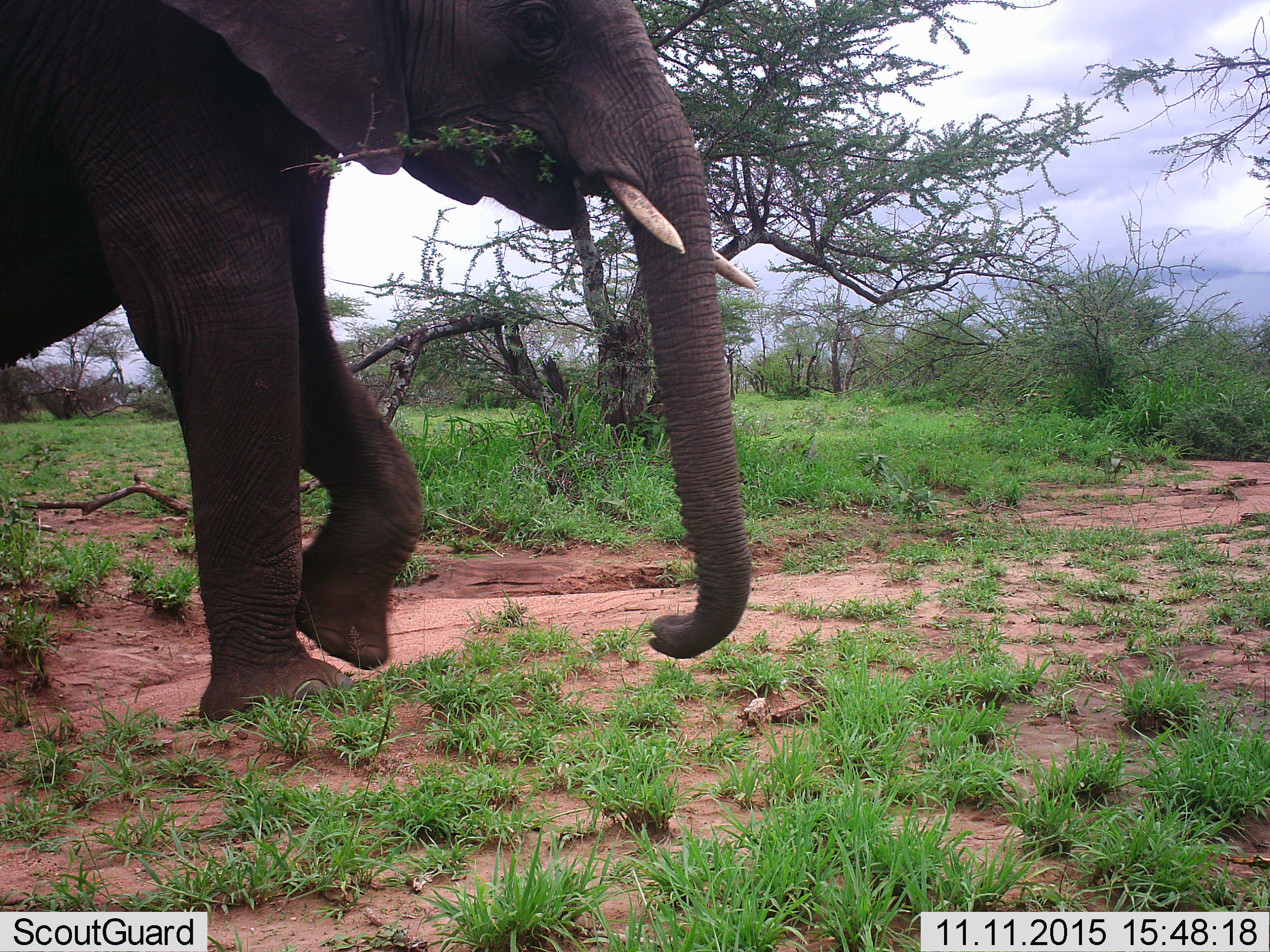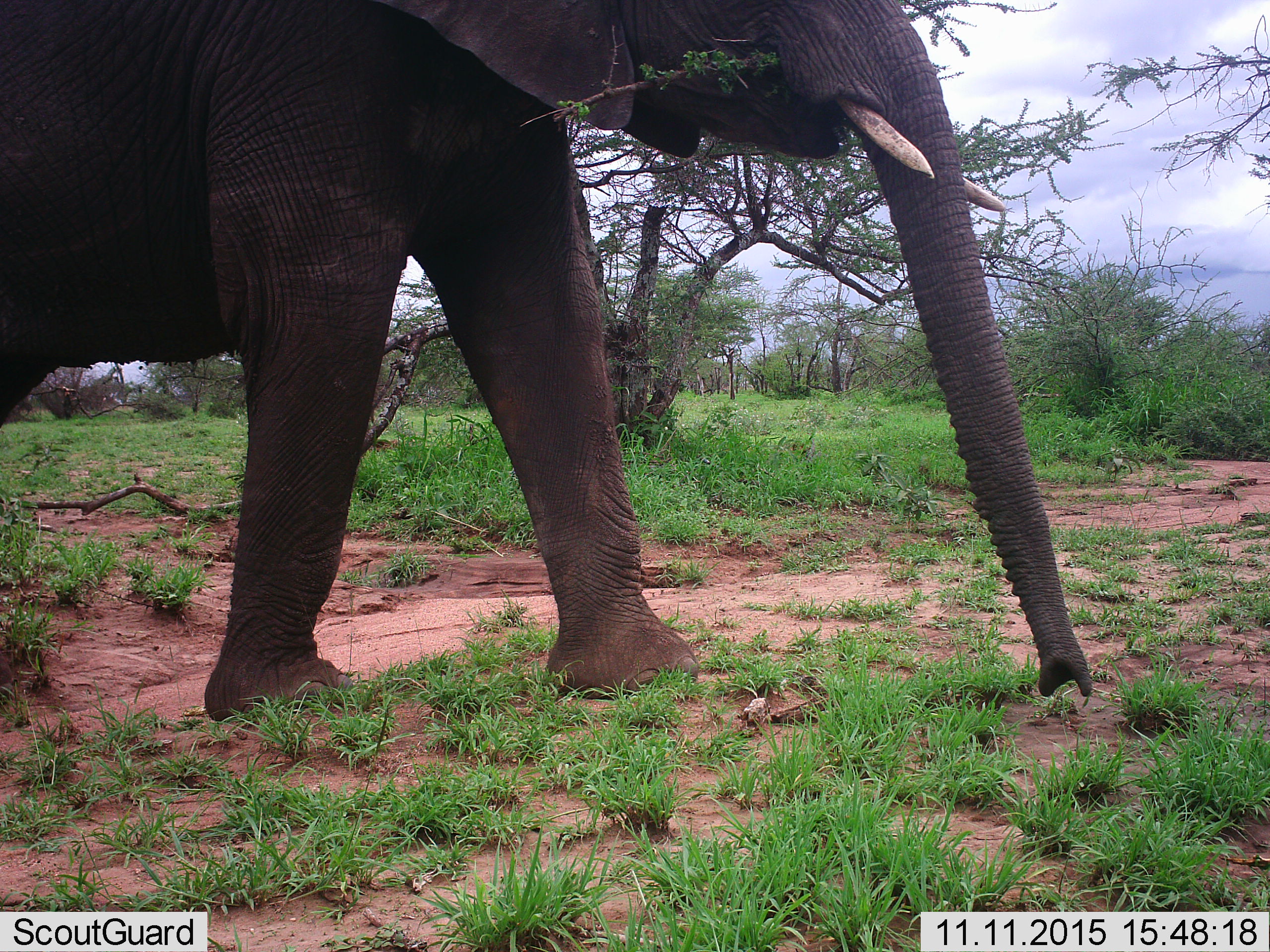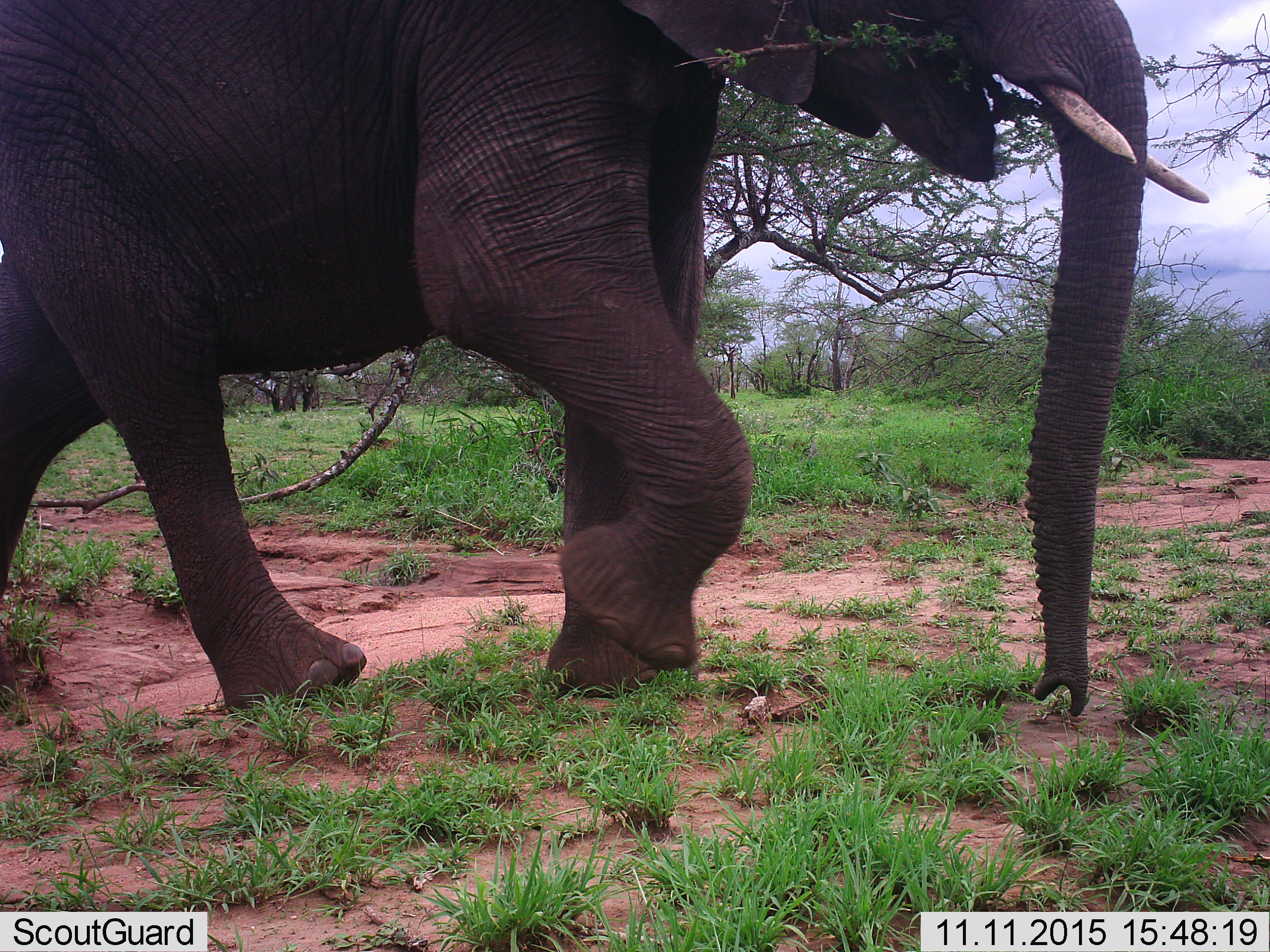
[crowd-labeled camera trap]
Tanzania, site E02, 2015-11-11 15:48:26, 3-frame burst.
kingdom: Animalia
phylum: Chordata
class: Mammalia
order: Proboscidea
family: Elephantidae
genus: Loxodonta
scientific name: Loxodonta africana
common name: african bush elephant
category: elephant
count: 1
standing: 6%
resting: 6%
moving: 89%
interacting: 0%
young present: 0%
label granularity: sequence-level